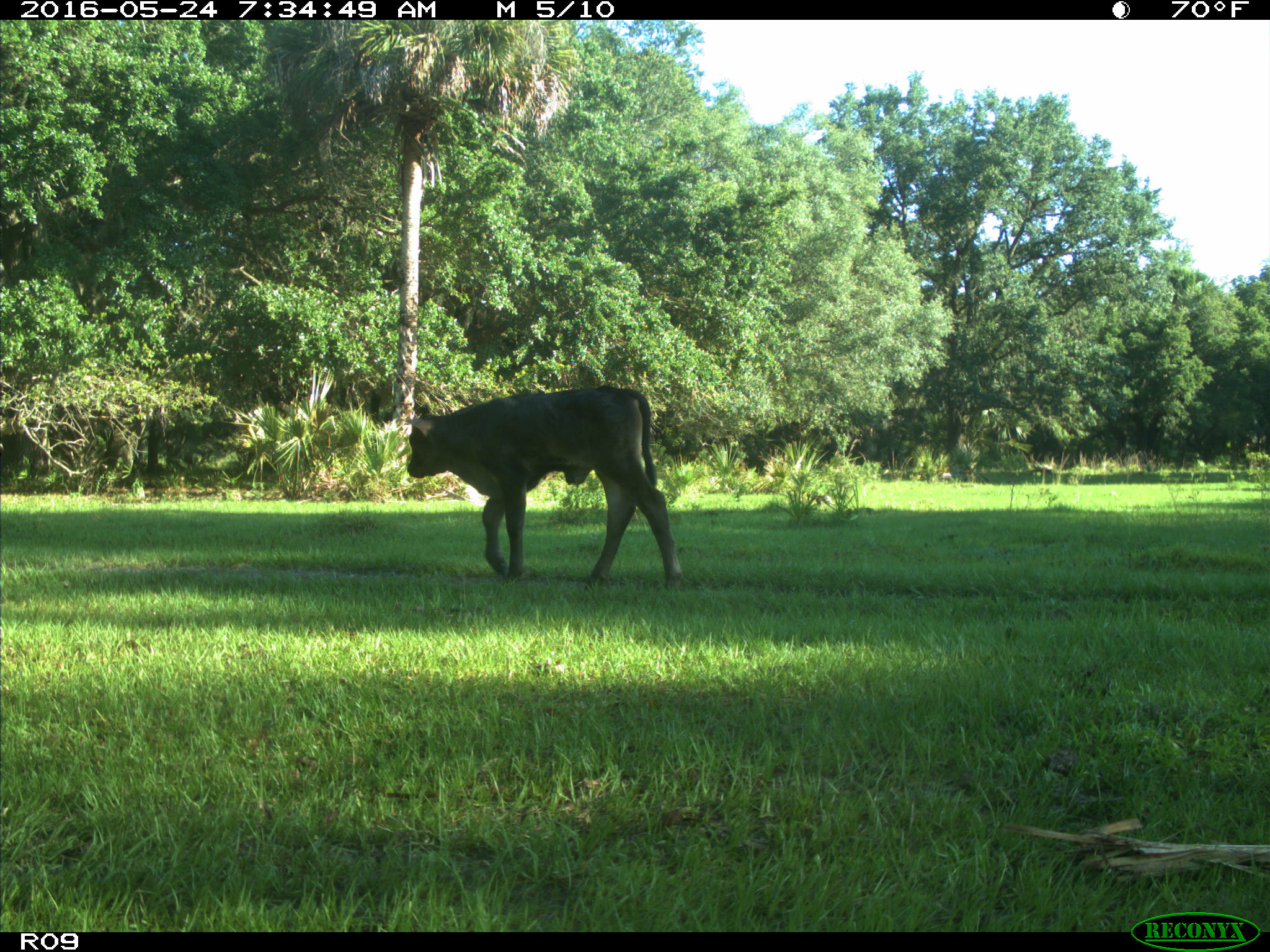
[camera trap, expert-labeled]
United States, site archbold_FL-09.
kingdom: Animalia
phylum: Chordata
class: Mammalia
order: Artiodactyla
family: Bovidae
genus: Bos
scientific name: Bos taurus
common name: domestic cow